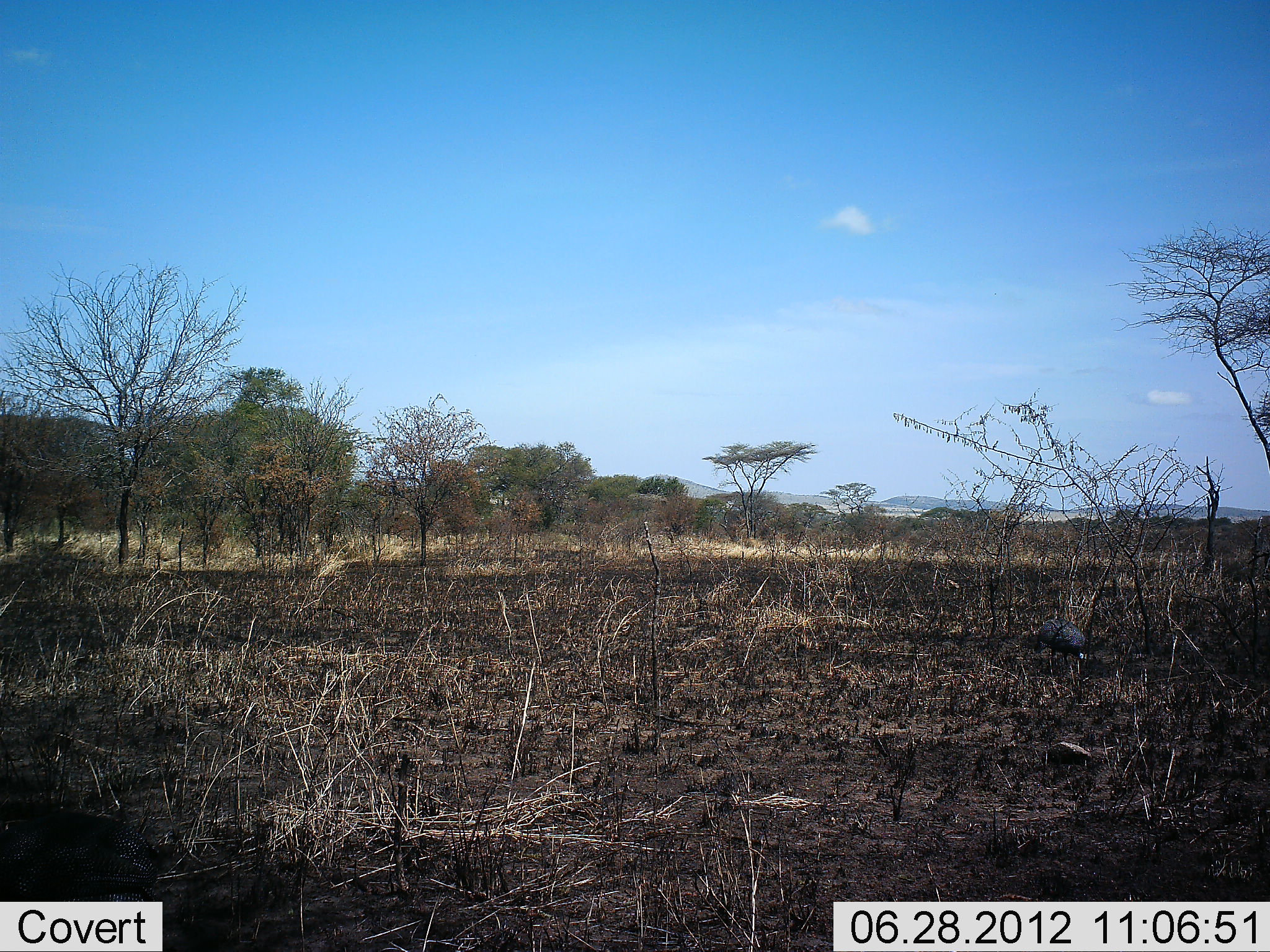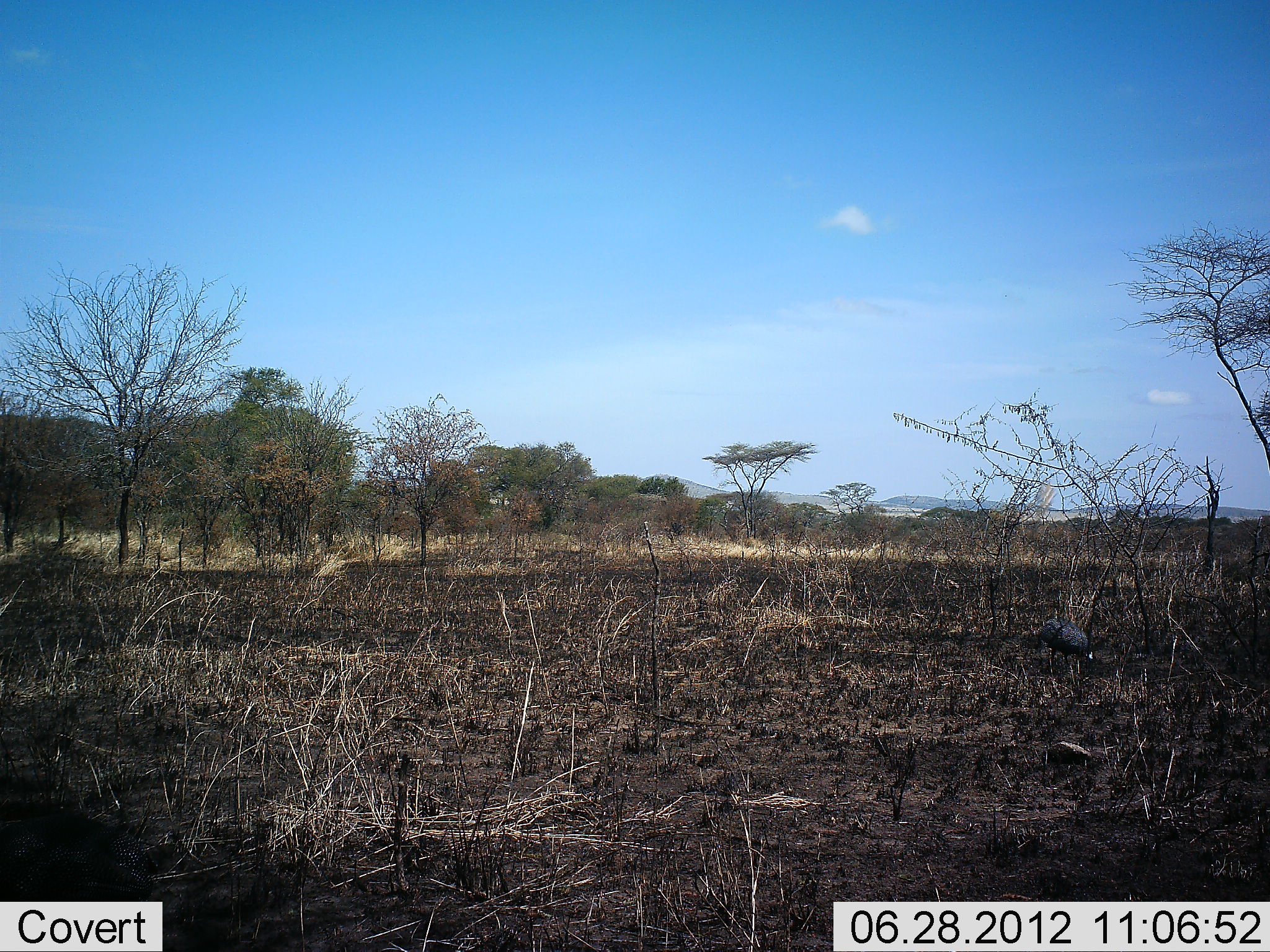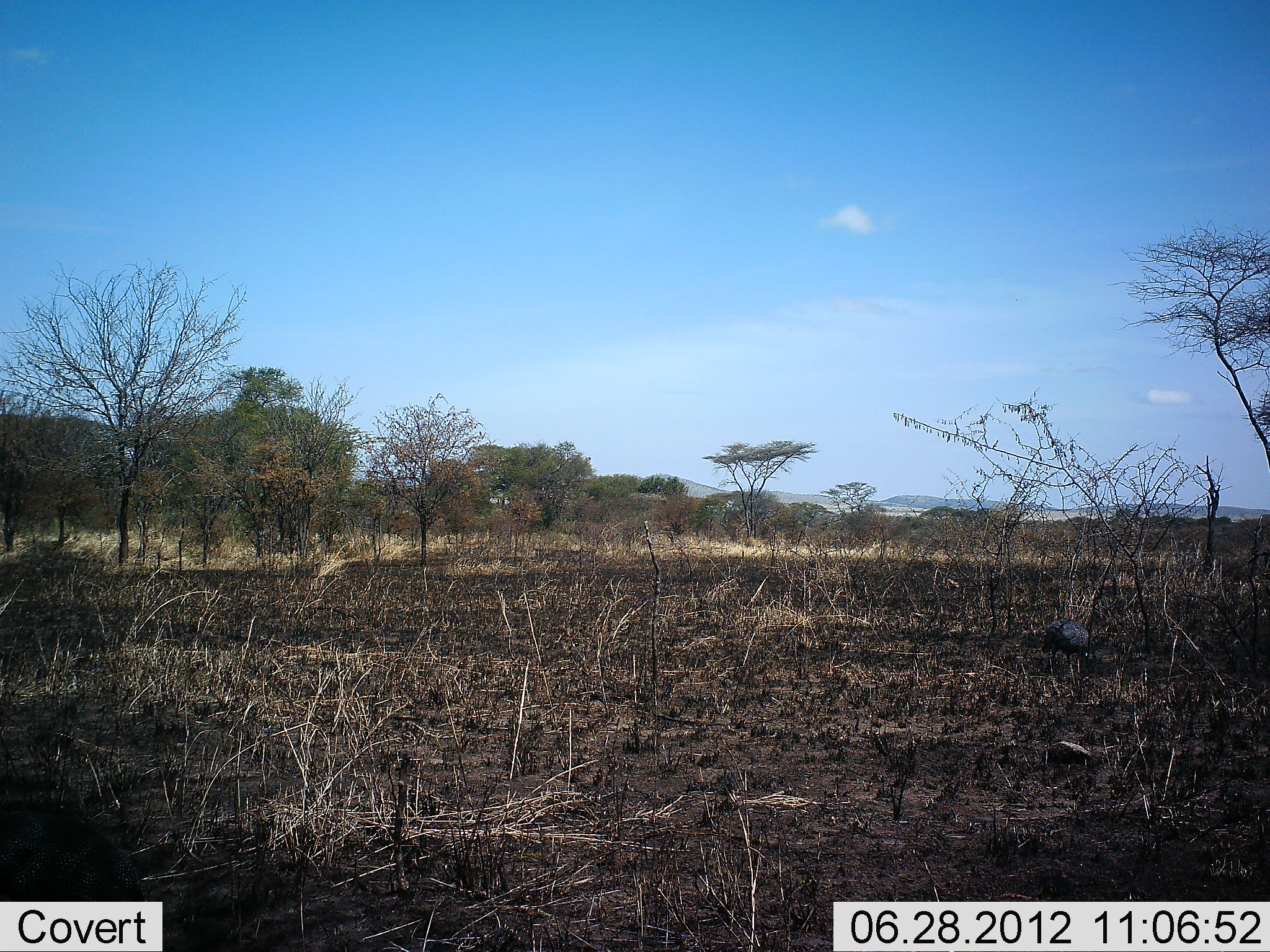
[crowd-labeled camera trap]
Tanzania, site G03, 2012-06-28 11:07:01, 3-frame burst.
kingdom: Animalia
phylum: Chordata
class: Aves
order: Galliformes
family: Numididae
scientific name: Numididae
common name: guinea fowl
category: guineafowl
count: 1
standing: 30%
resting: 0%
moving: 0%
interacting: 0%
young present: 0%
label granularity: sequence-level